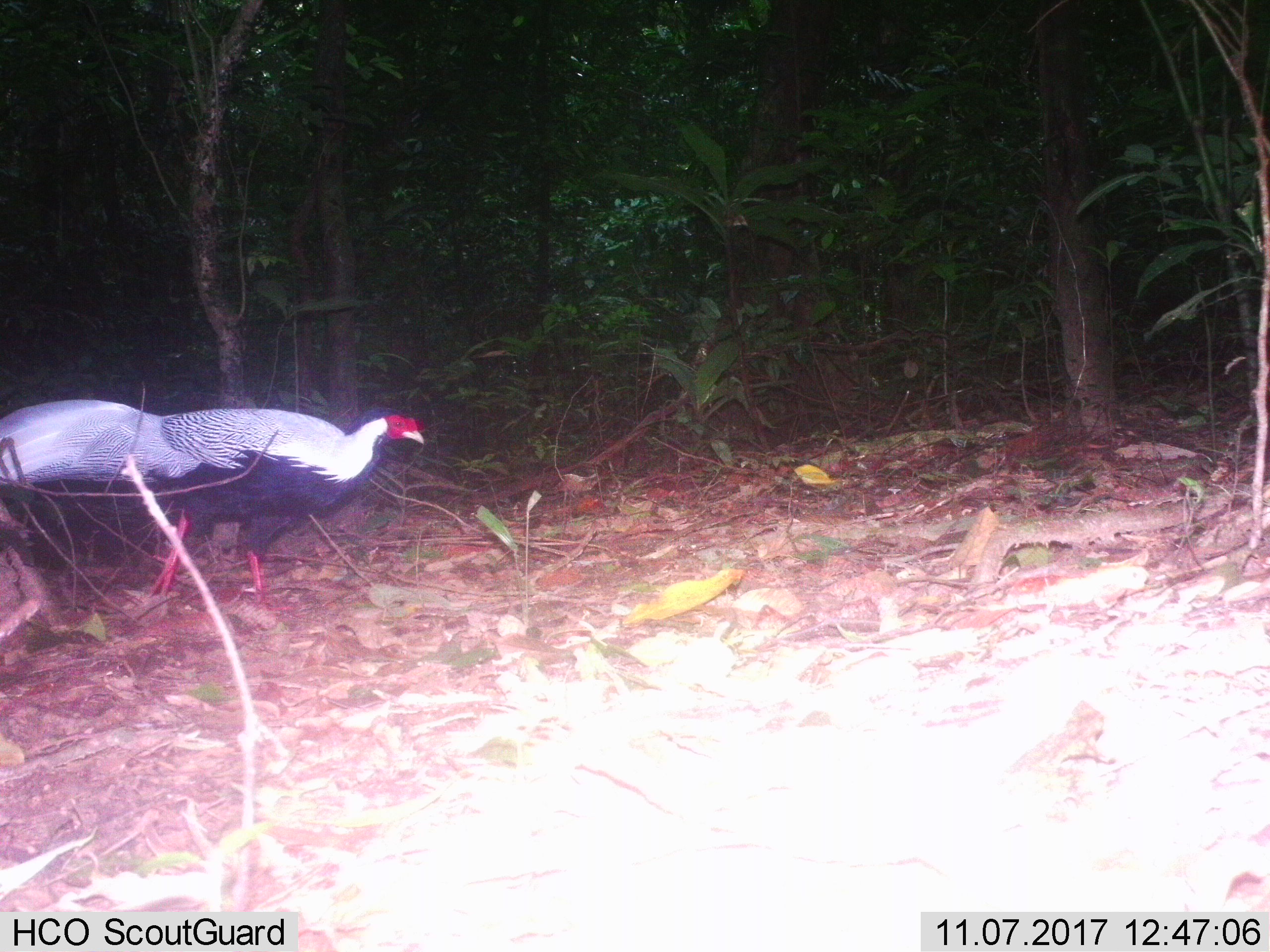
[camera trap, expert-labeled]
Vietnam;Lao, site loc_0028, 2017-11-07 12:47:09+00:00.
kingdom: Animalia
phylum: Chordata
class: Aves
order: Galliformes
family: Phasianidae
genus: Lophura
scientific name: Lophura nycthemera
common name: silver pheasant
Silver pheasant (Lophura nycthemera). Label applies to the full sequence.